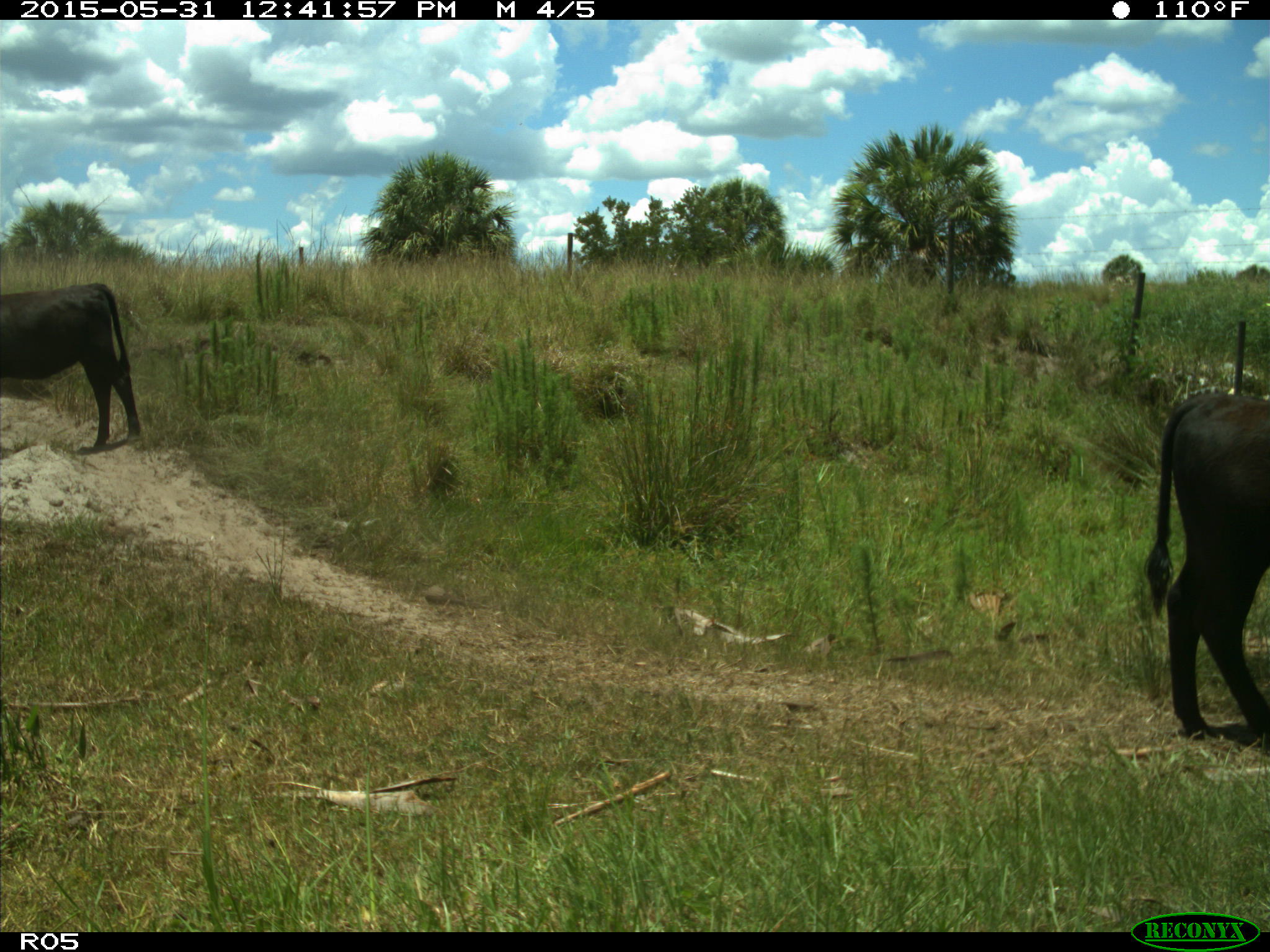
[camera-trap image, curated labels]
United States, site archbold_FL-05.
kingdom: Animalia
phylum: Chordata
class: Mammalia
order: Artiodactyla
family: Bovidae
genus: Bos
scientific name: Bos taurus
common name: domestic cow